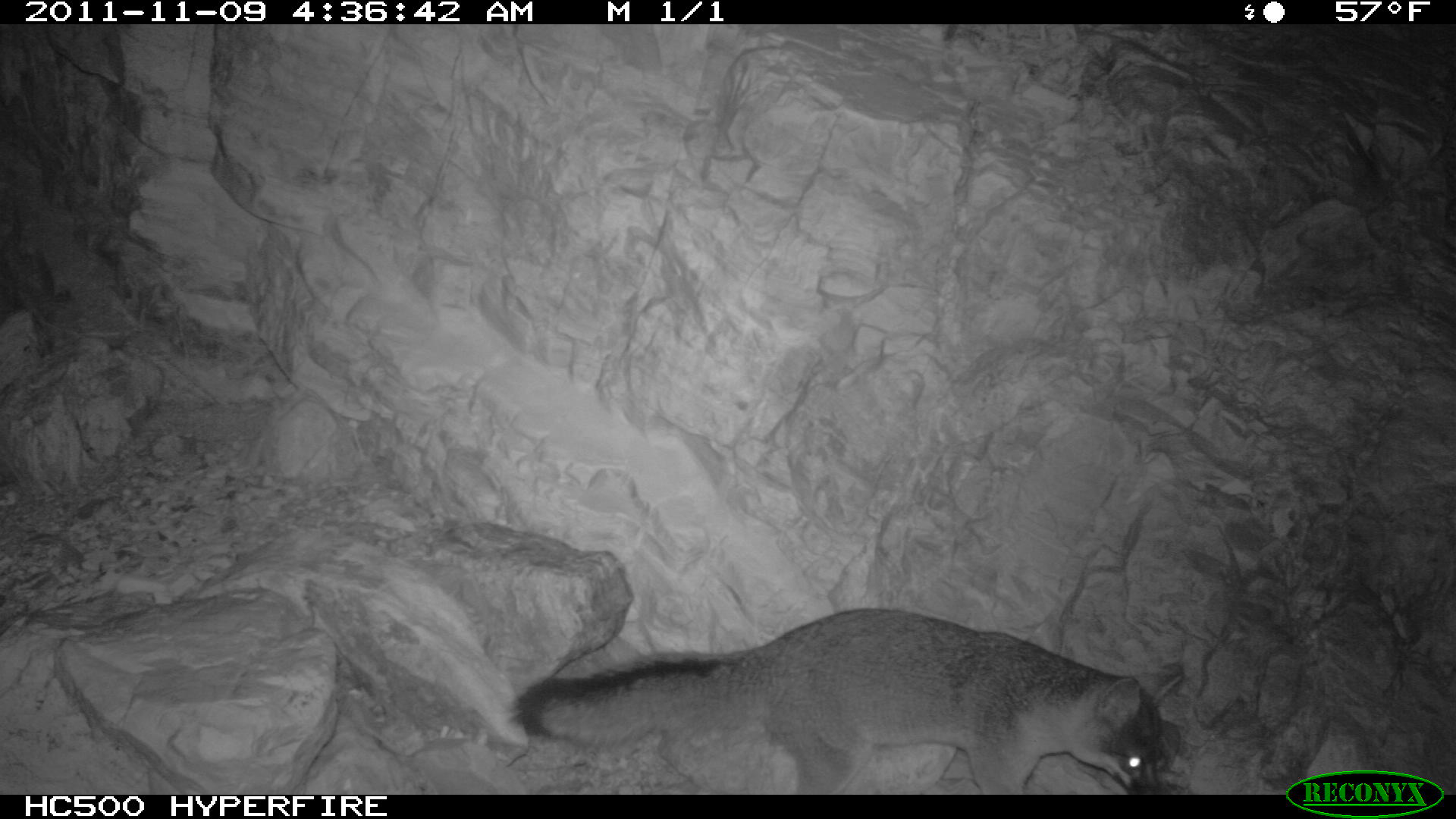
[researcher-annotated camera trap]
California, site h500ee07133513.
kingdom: Animalia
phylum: Chordata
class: Mammalia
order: Carnivora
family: Canidae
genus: Urocyon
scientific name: Urocyon littoralis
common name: island fox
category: fox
Fox (island fox) (Urocyon littoralis).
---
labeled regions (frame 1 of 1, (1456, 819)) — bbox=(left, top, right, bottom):
fox: bbox=(509, 607, 1185, 793)